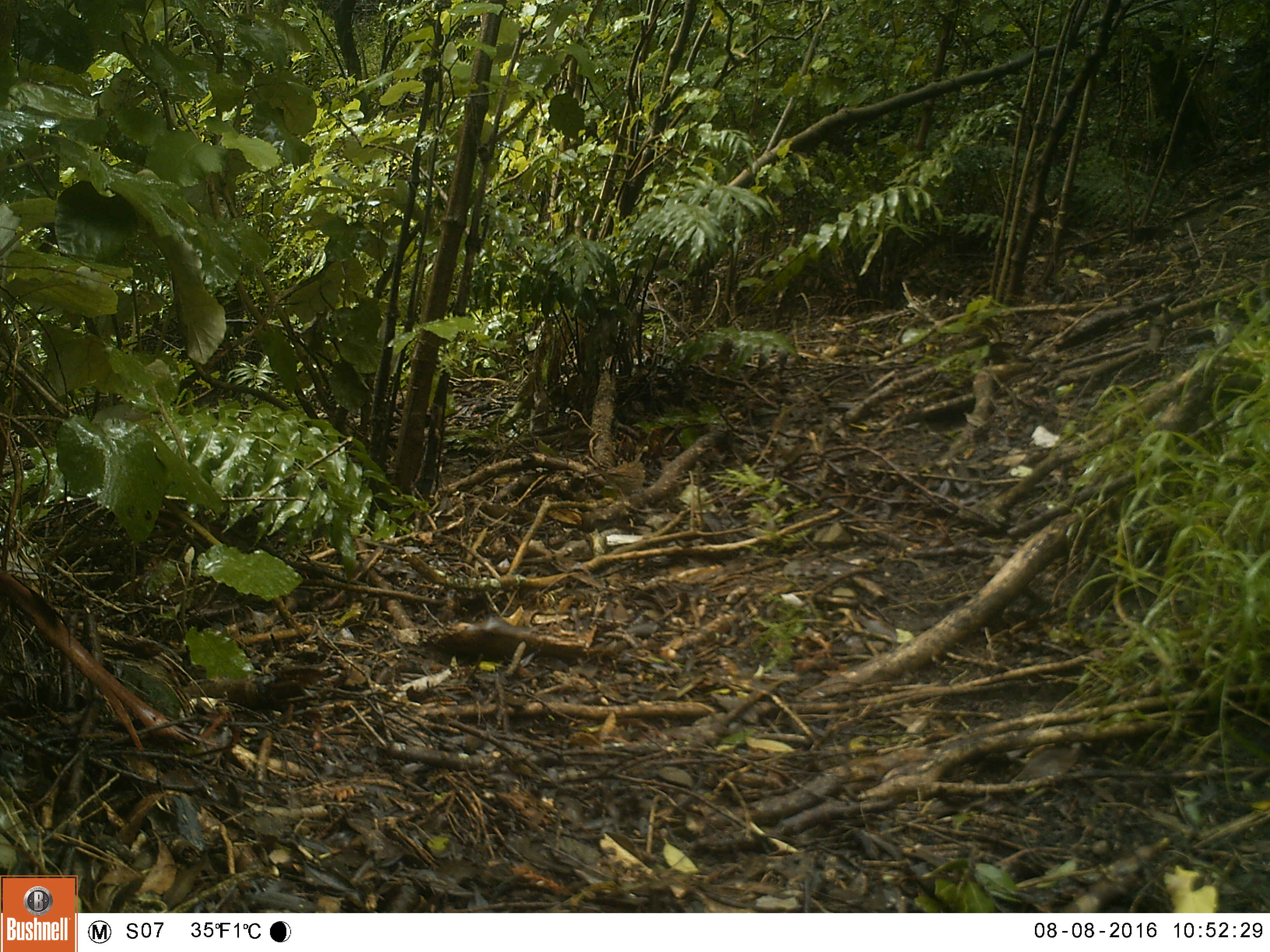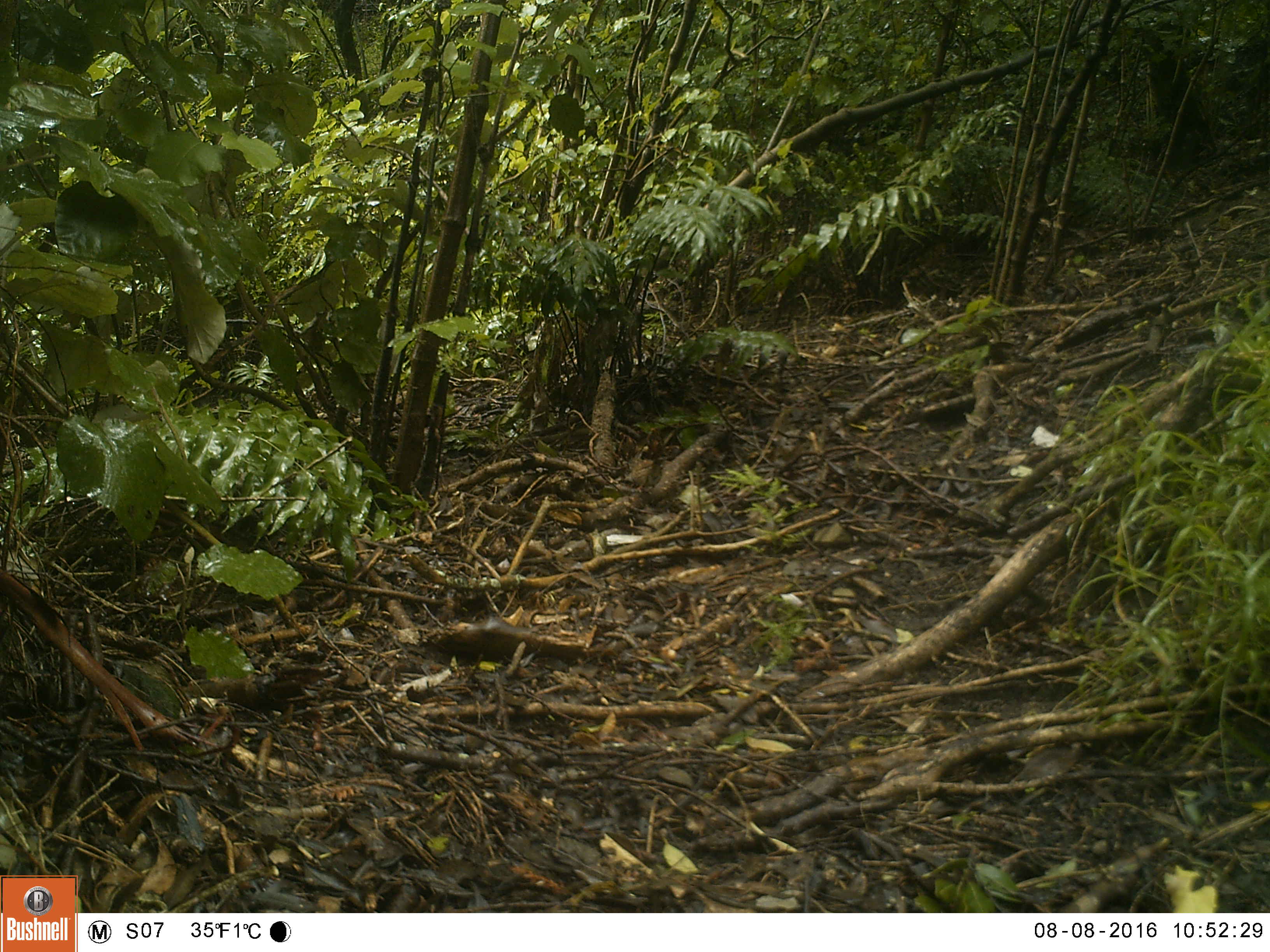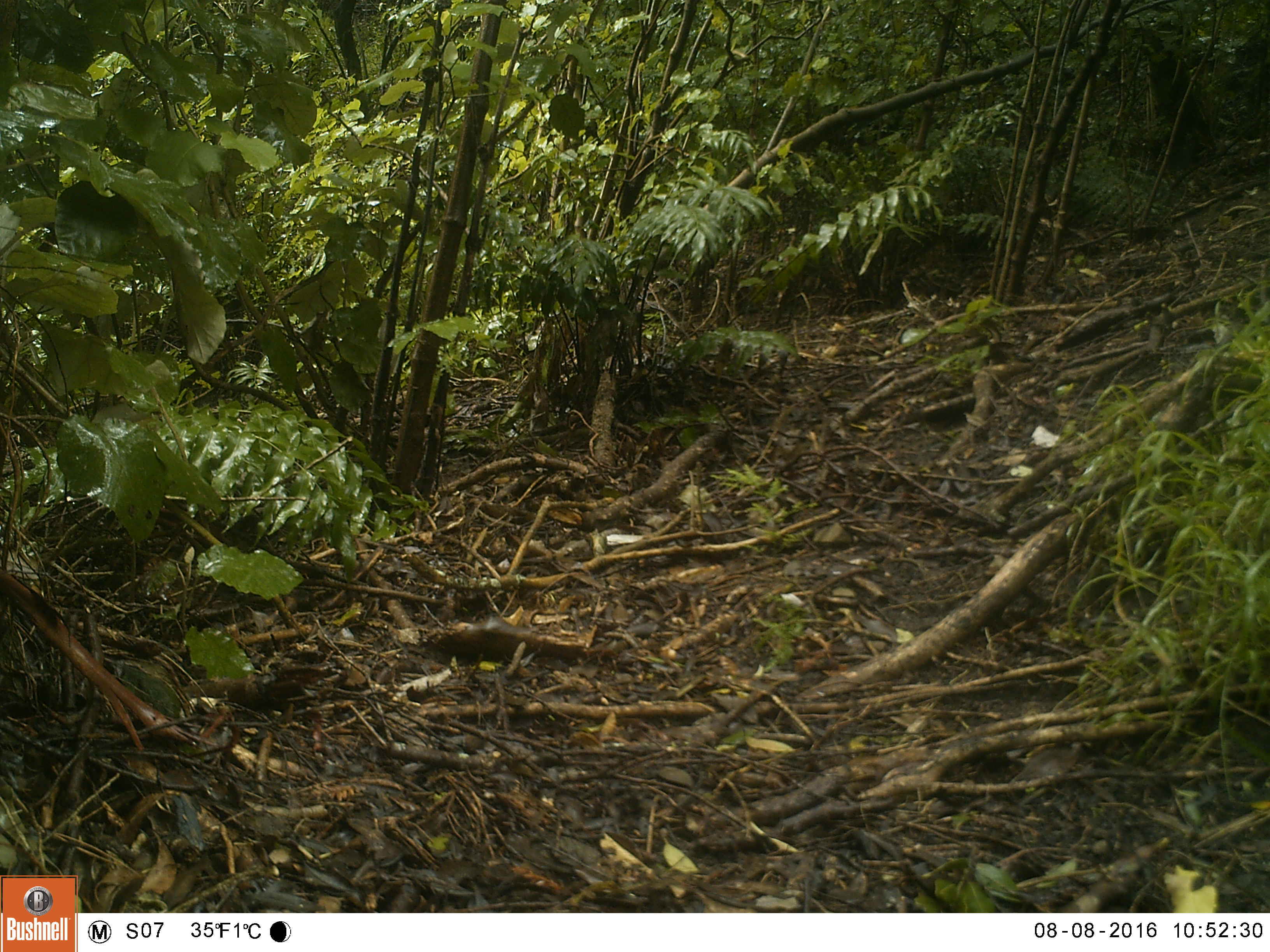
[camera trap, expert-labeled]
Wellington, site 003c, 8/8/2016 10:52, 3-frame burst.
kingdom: Animalia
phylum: Chordata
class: Aves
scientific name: Aves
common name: bird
Bird (Aves).